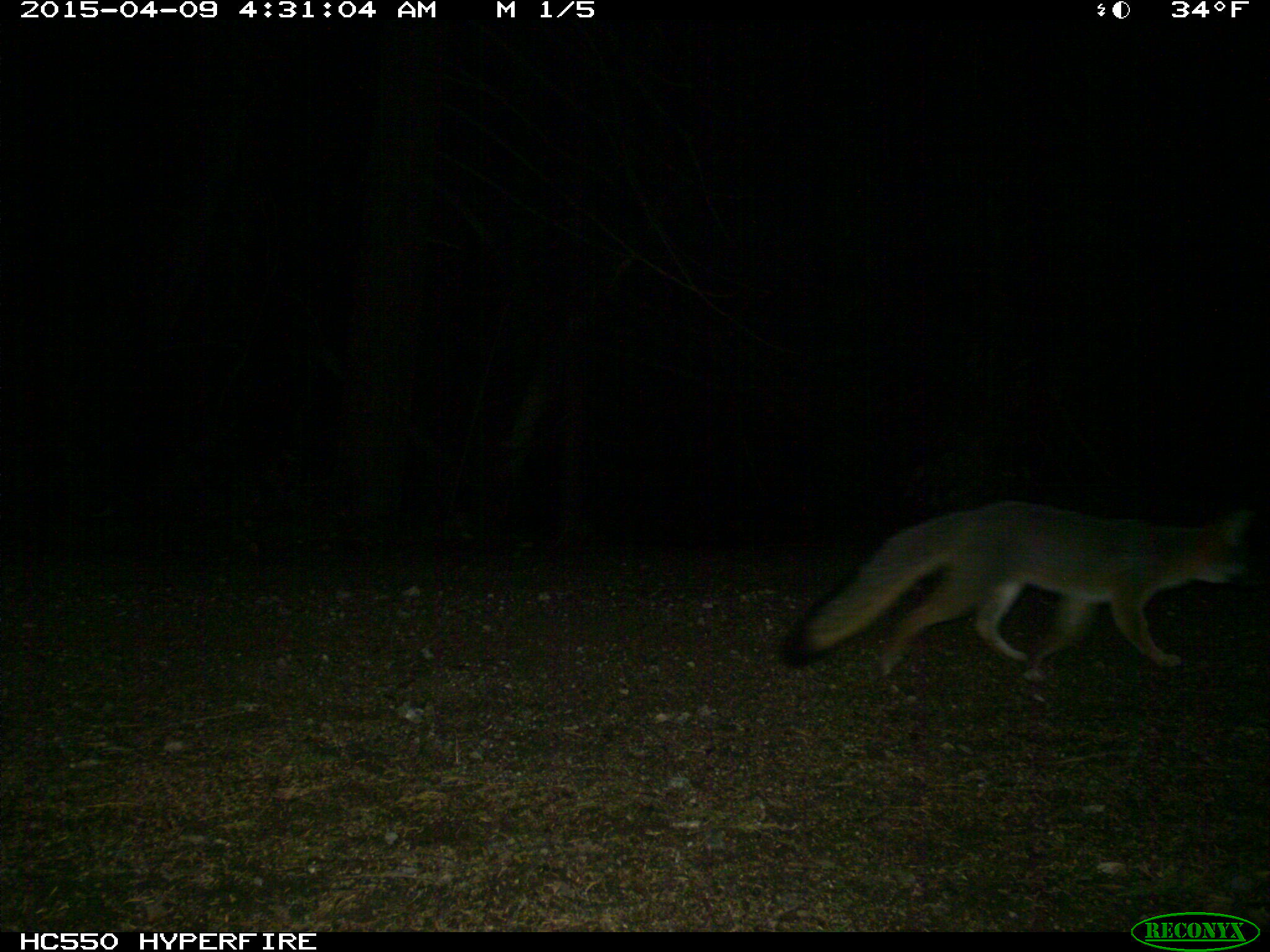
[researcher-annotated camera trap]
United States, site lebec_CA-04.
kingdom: Animalia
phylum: Chordata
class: Mammalia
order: Carnivora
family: Canidae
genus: Urocyon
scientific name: Urocyon cinereoargenteus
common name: gray fox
Urocyon cinereoargenteus (gray fox).